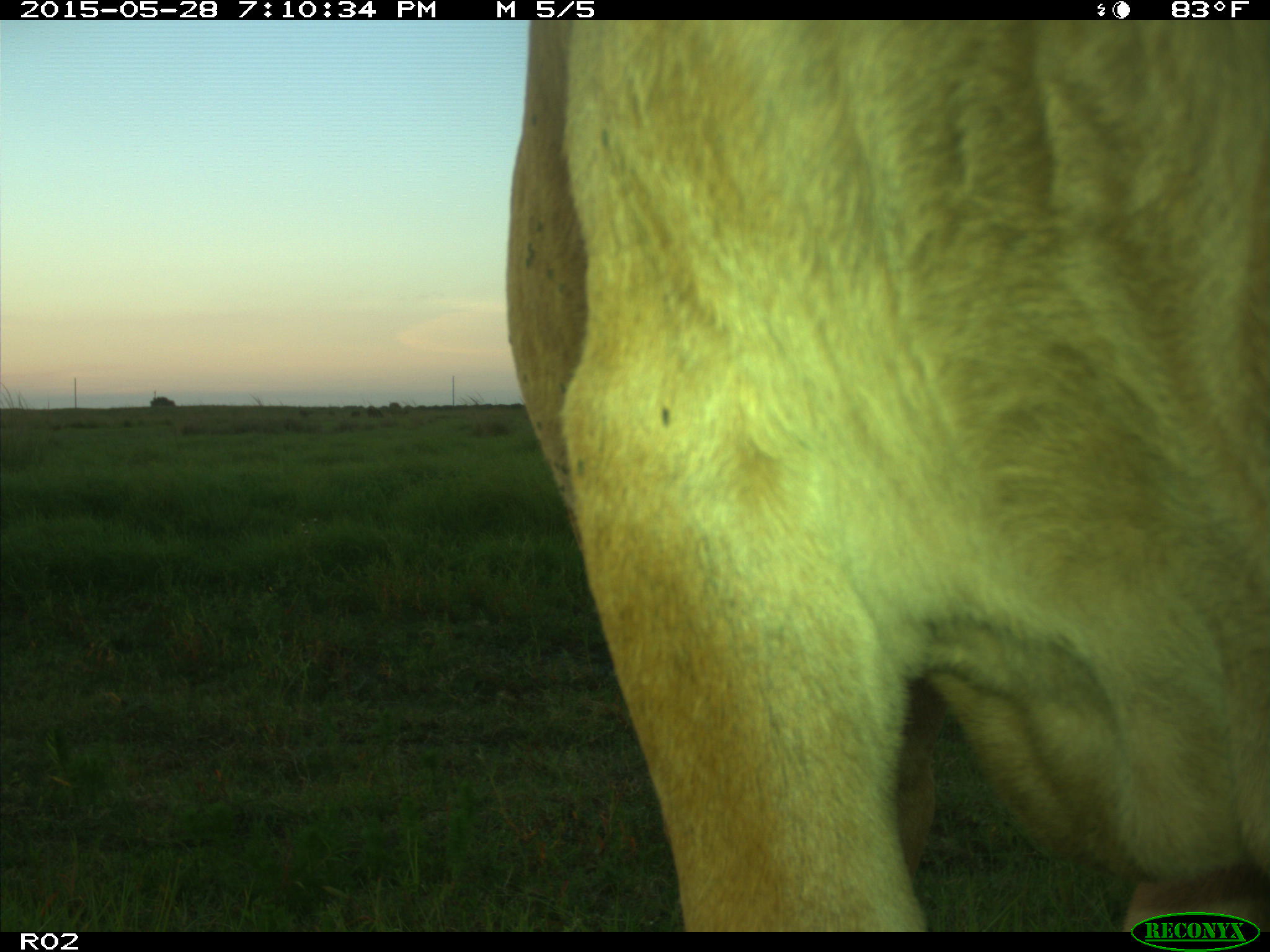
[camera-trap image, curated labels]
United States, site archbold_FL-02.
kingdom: Animalia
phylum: Chordata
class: Mammalia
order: Artiodactyla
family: Bovidae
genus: Bos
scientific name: Bos taurus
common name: domestic cow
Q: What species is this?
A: Bos taurus (domestic cow).